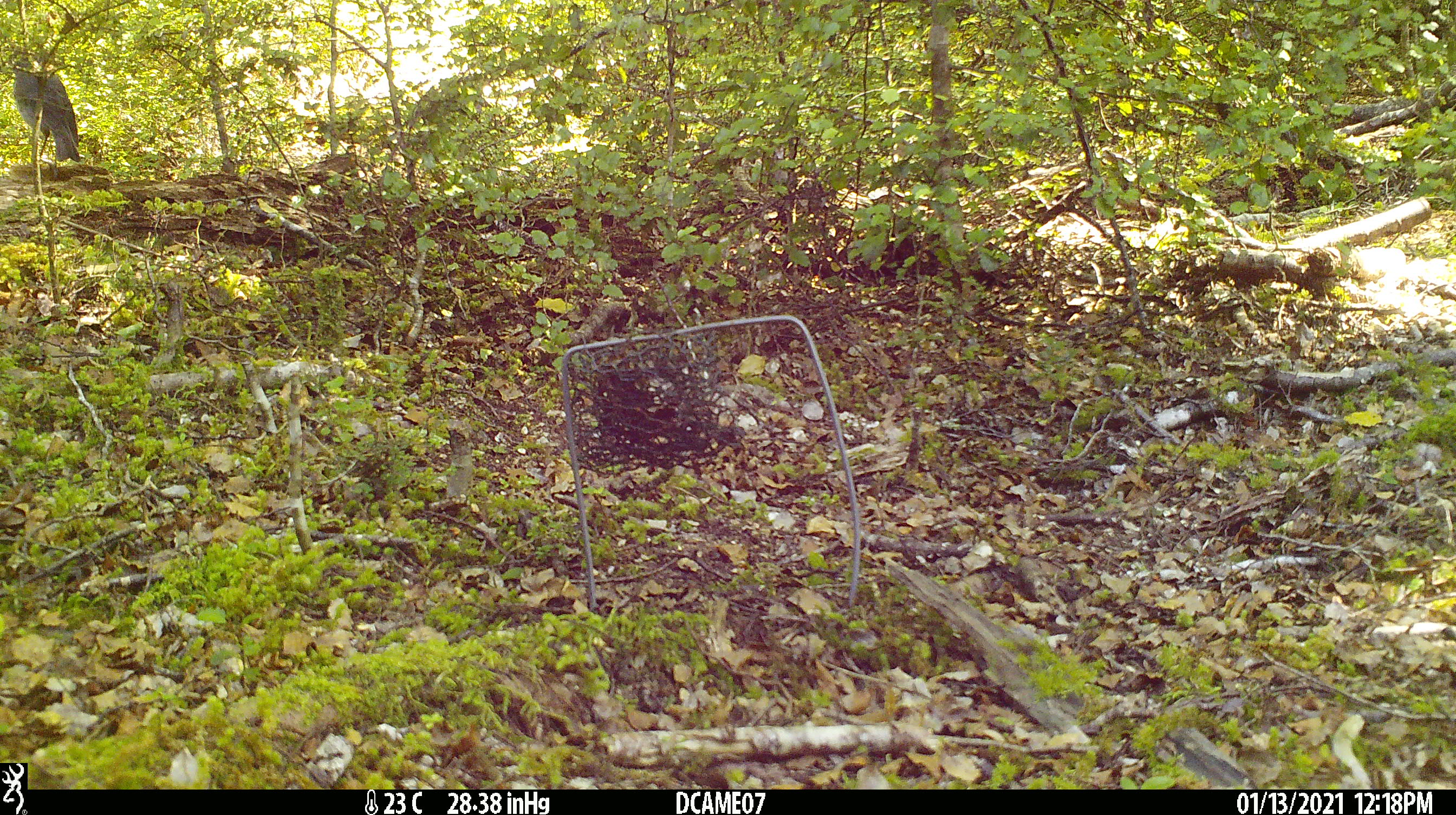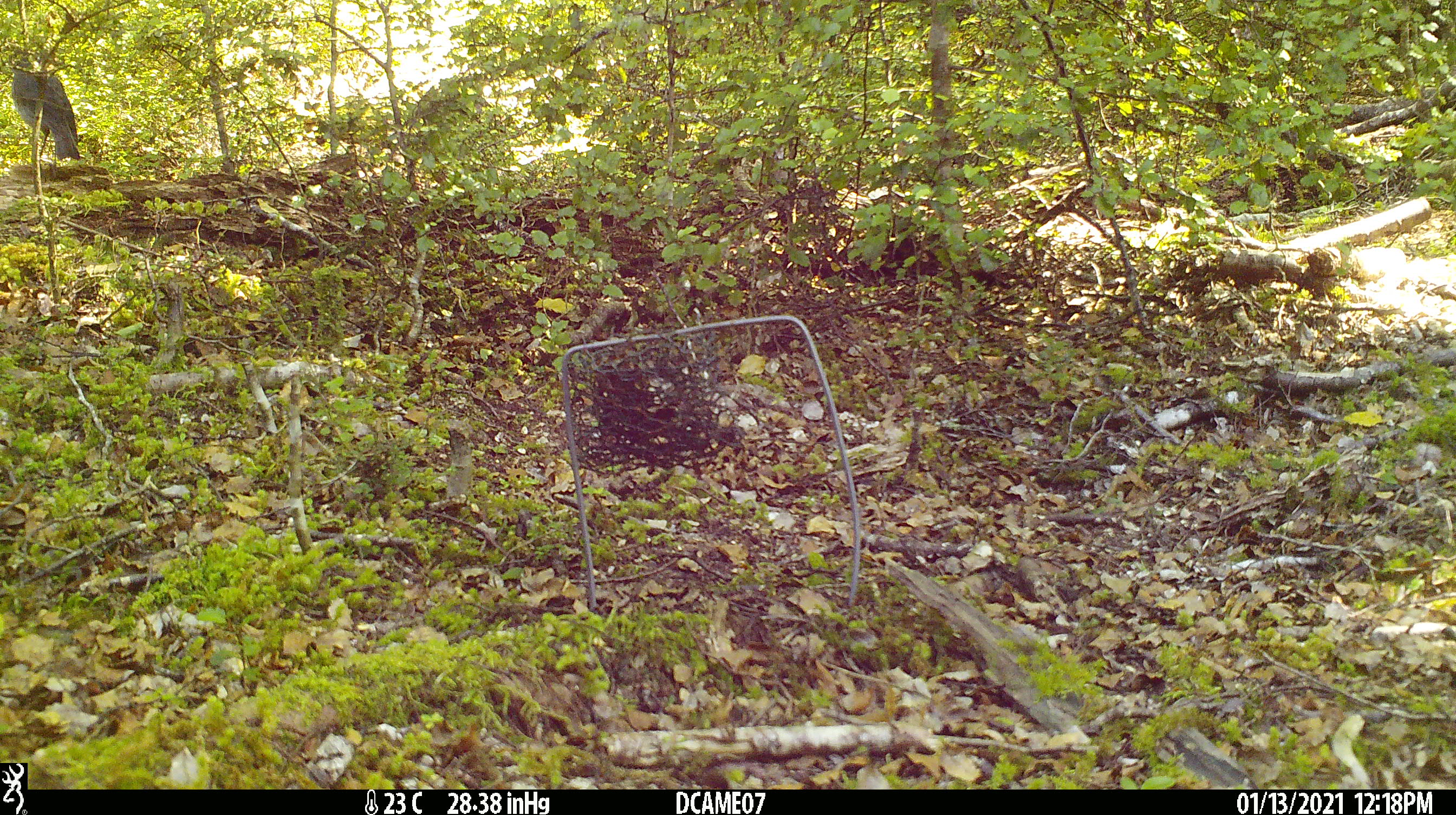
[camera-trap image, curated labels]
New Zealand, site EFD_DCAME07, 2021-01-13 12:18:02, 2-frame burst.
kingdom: Animalia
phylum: Chordata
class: Aves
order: Passeriformes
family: Petroicidae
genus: Petroica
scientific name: Petroica australis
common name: new zealand robin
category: robin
Robin (new zealand robin) (Petroica australis).